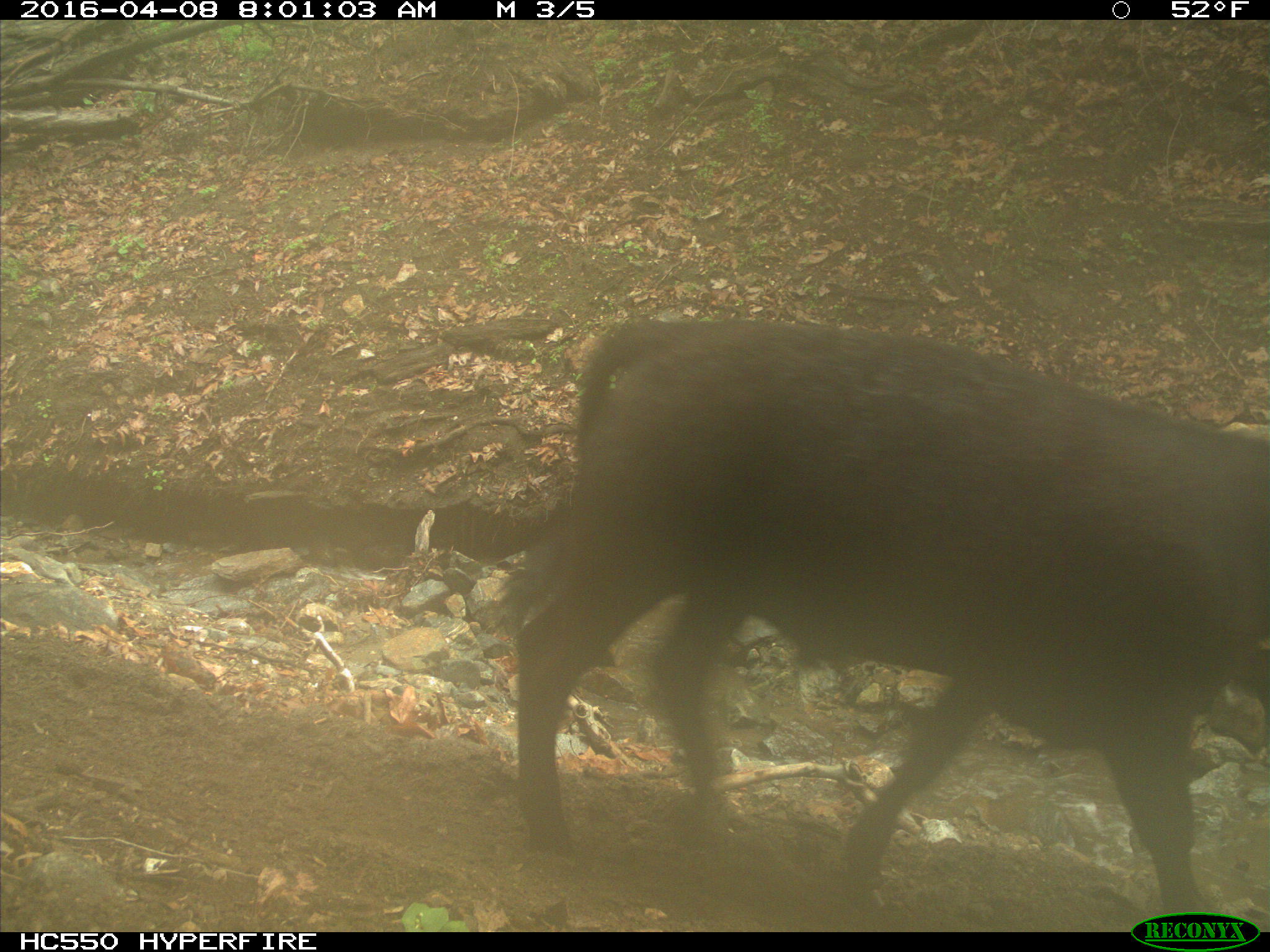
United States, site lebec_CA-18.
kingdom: Animalia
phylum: Chordata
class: Mammalia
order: Artiodactyla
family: Bovidae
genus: Bos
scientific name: Bos taurus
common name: domestic cow